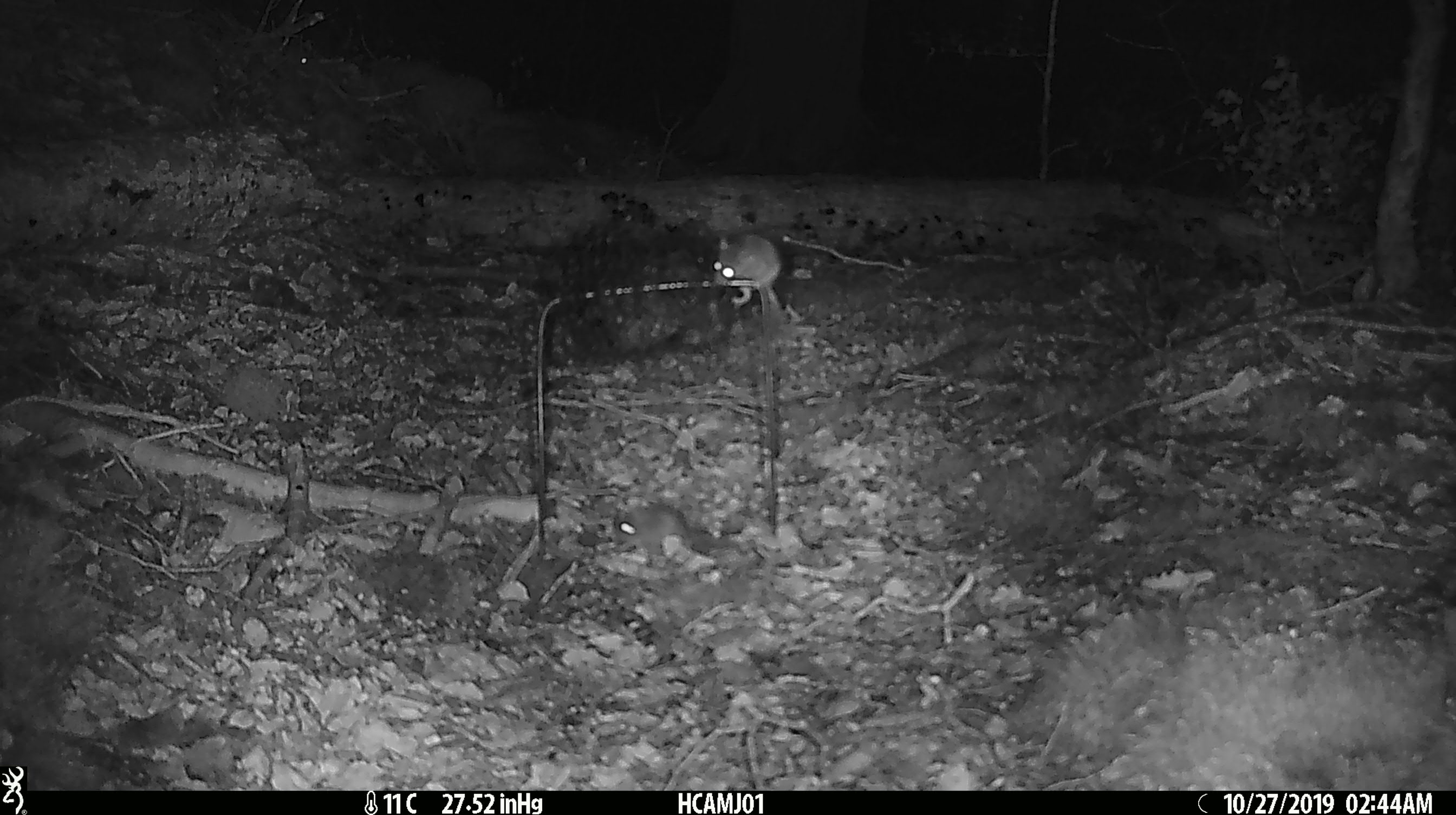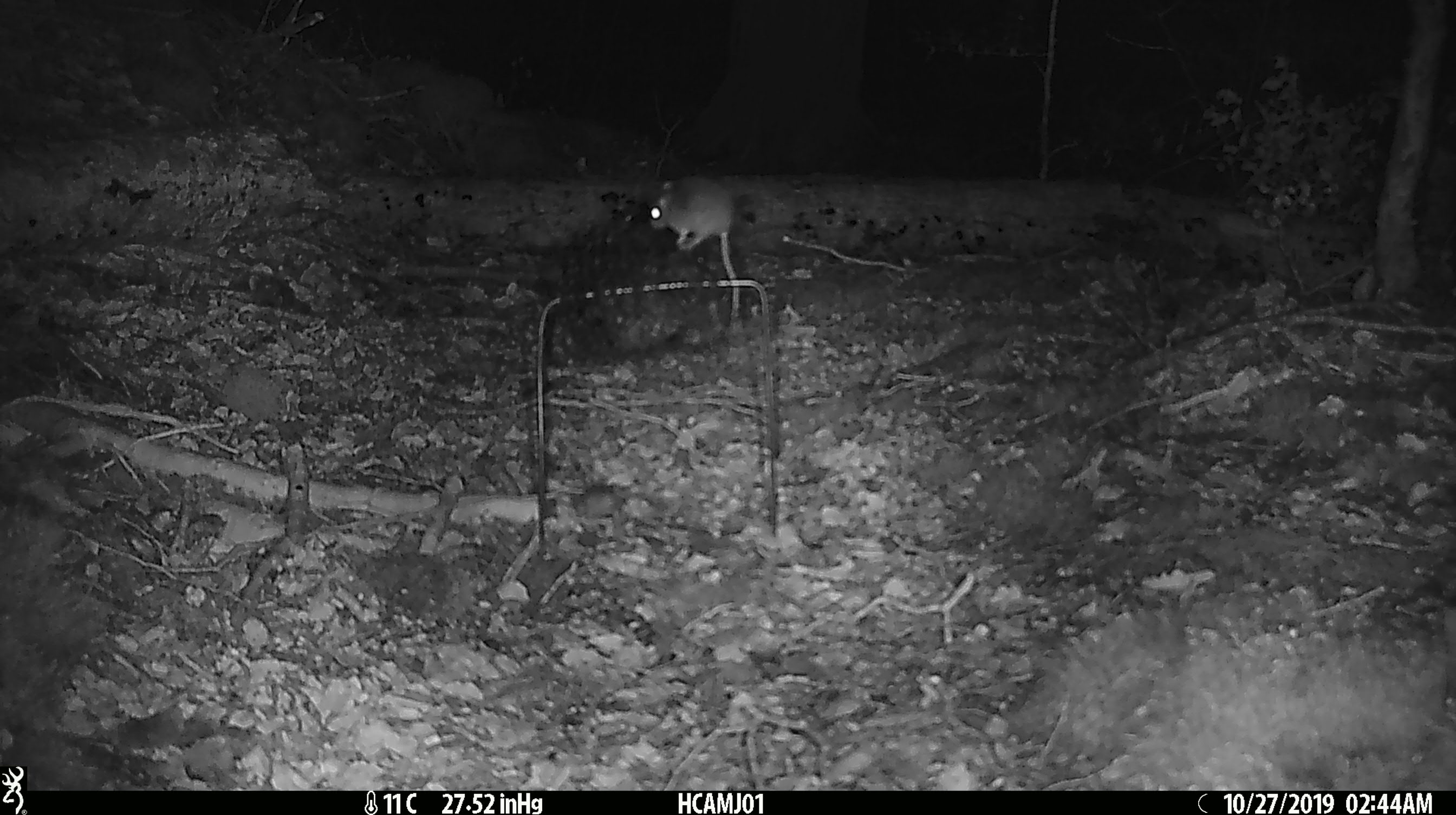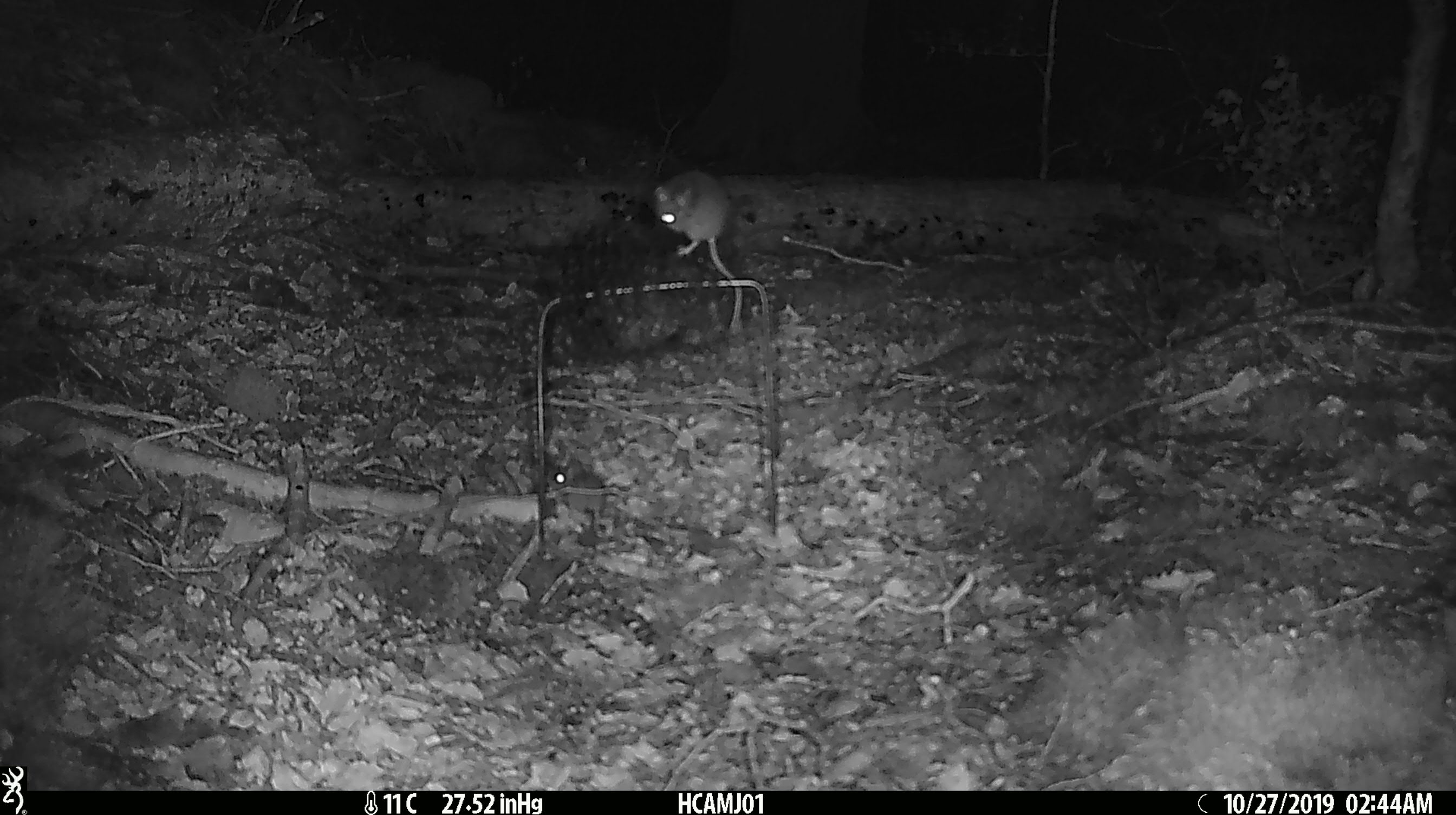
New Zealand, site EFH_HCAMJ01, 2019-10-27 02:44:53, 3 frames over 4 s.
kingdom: Animalia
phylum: Chordata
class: Mammalia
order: Rodentia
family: Muridae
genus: Mus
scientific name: Mus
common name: mouse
Mouse (Mus).